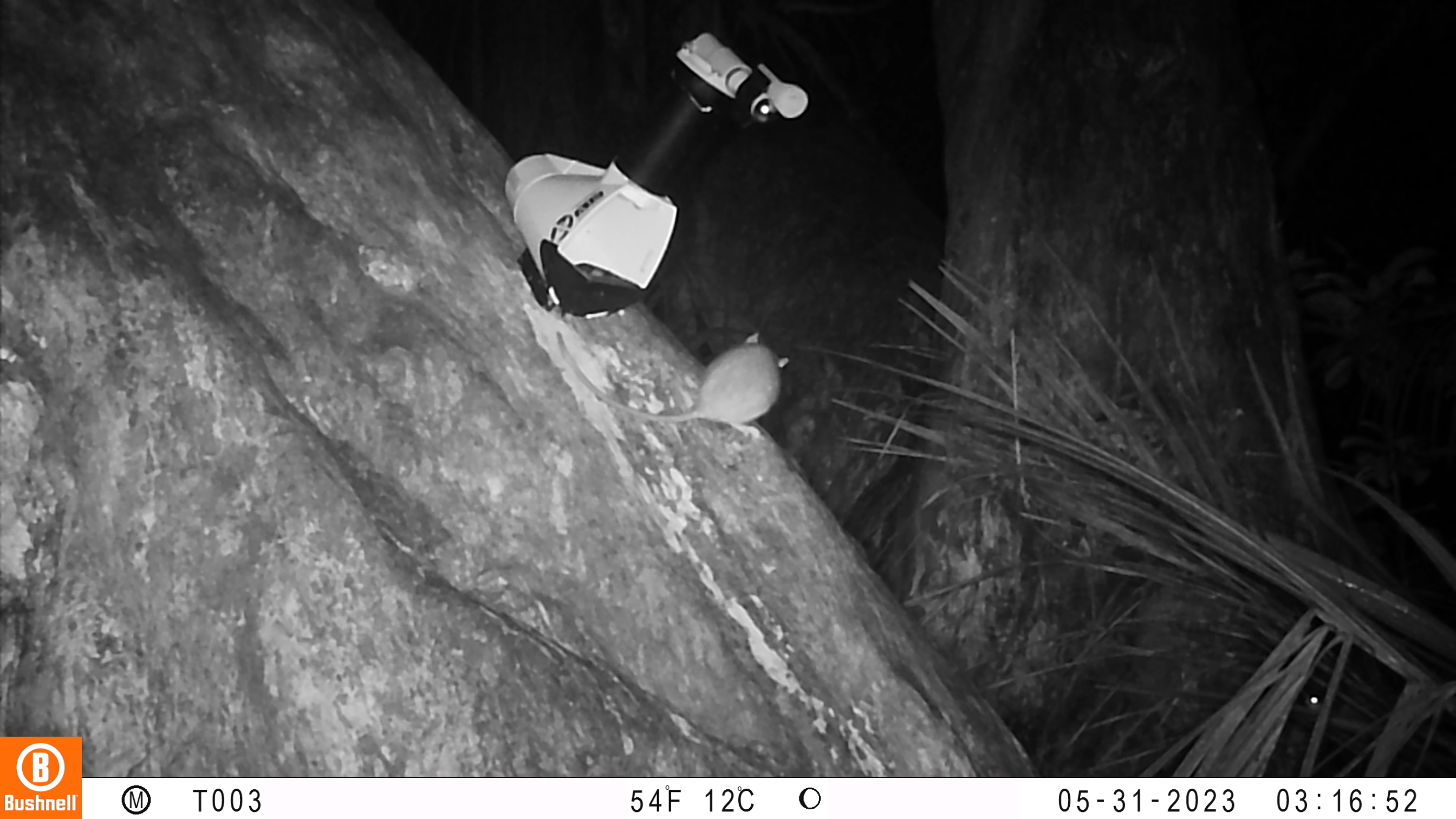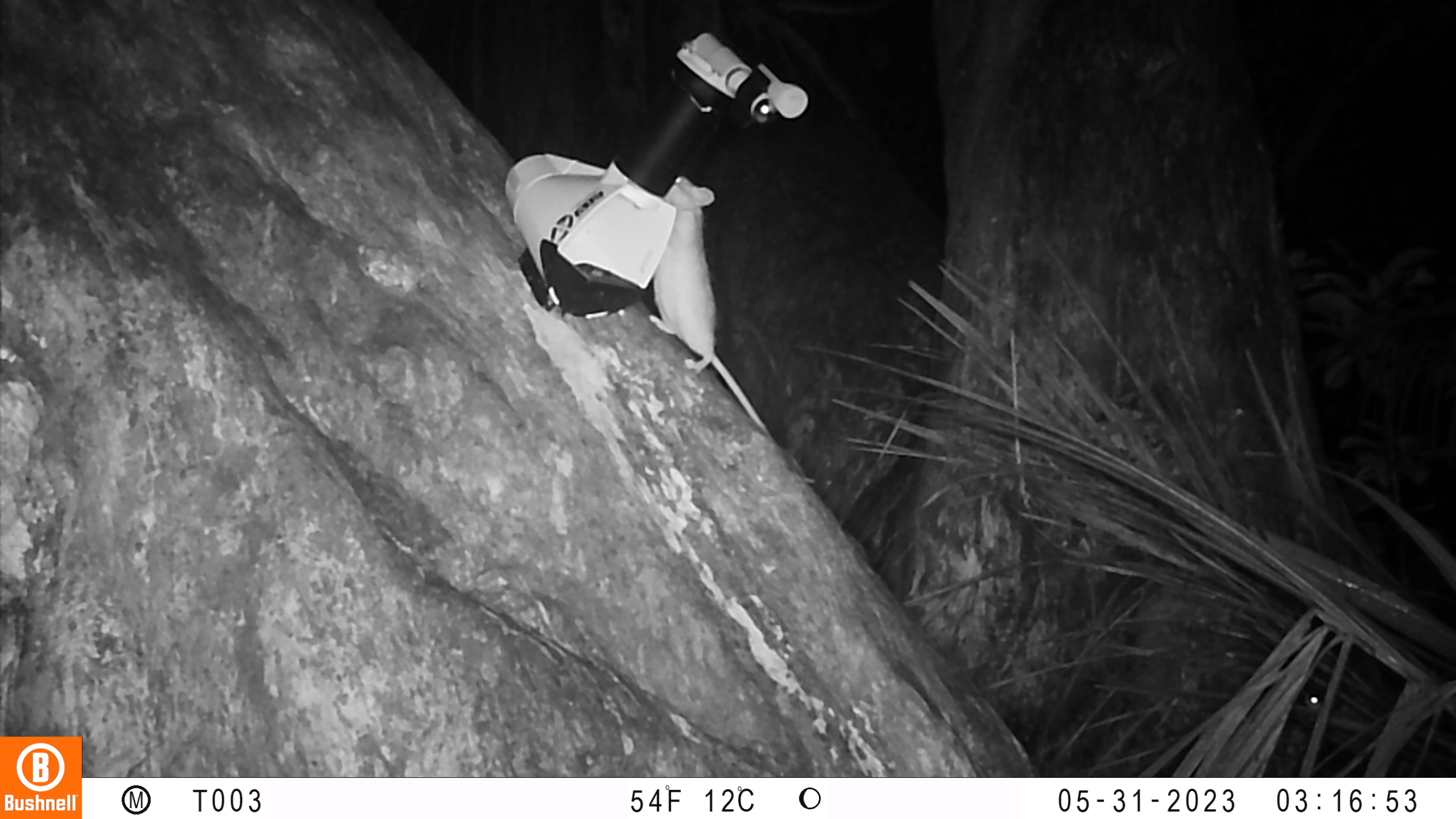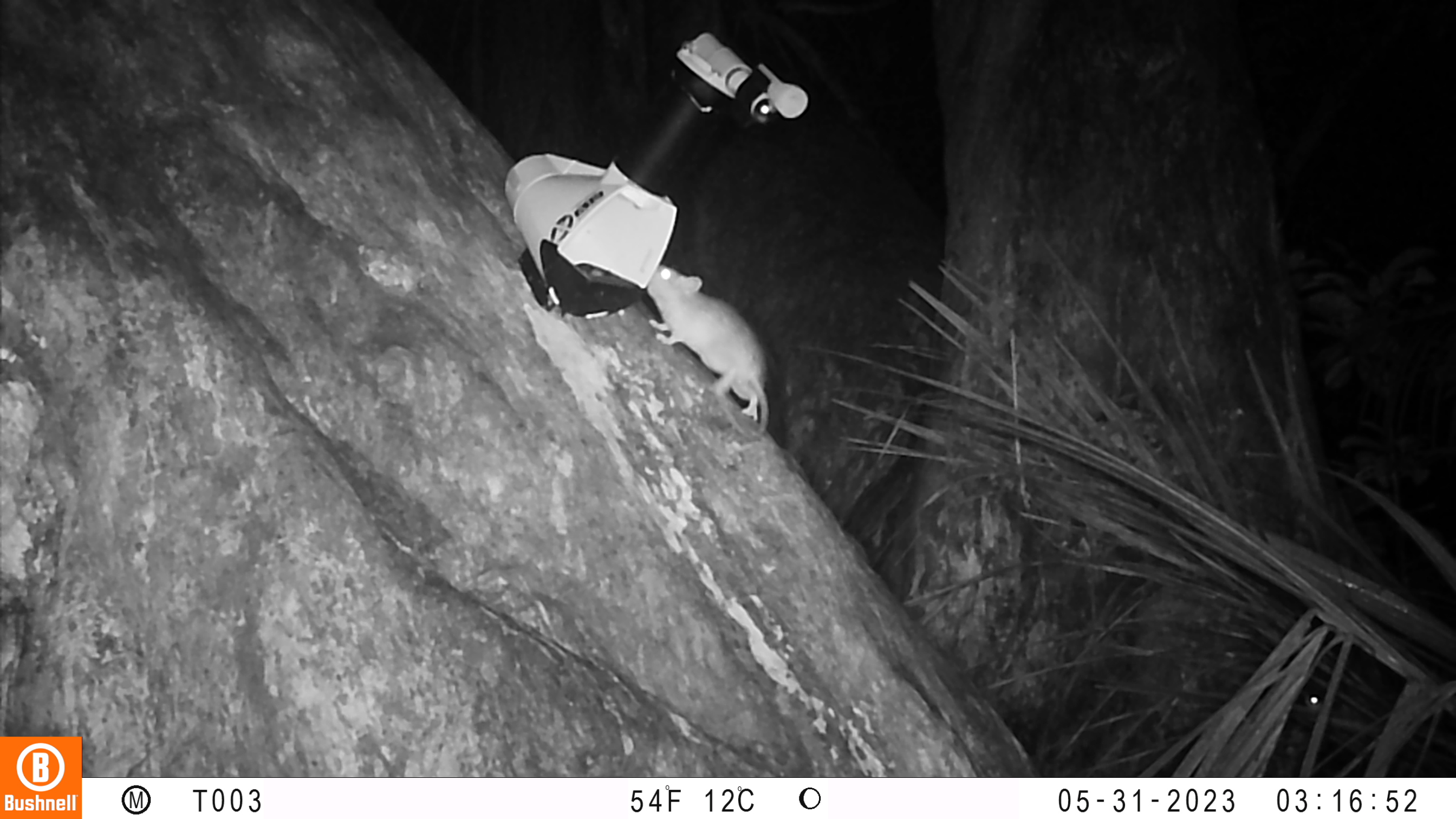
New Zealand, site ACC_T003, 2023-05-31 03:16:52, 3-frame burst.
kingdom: Animalia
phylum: Chordata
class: Mammalia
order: Rodentia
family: Muridae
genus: Rattus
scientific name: Rattus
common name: rat